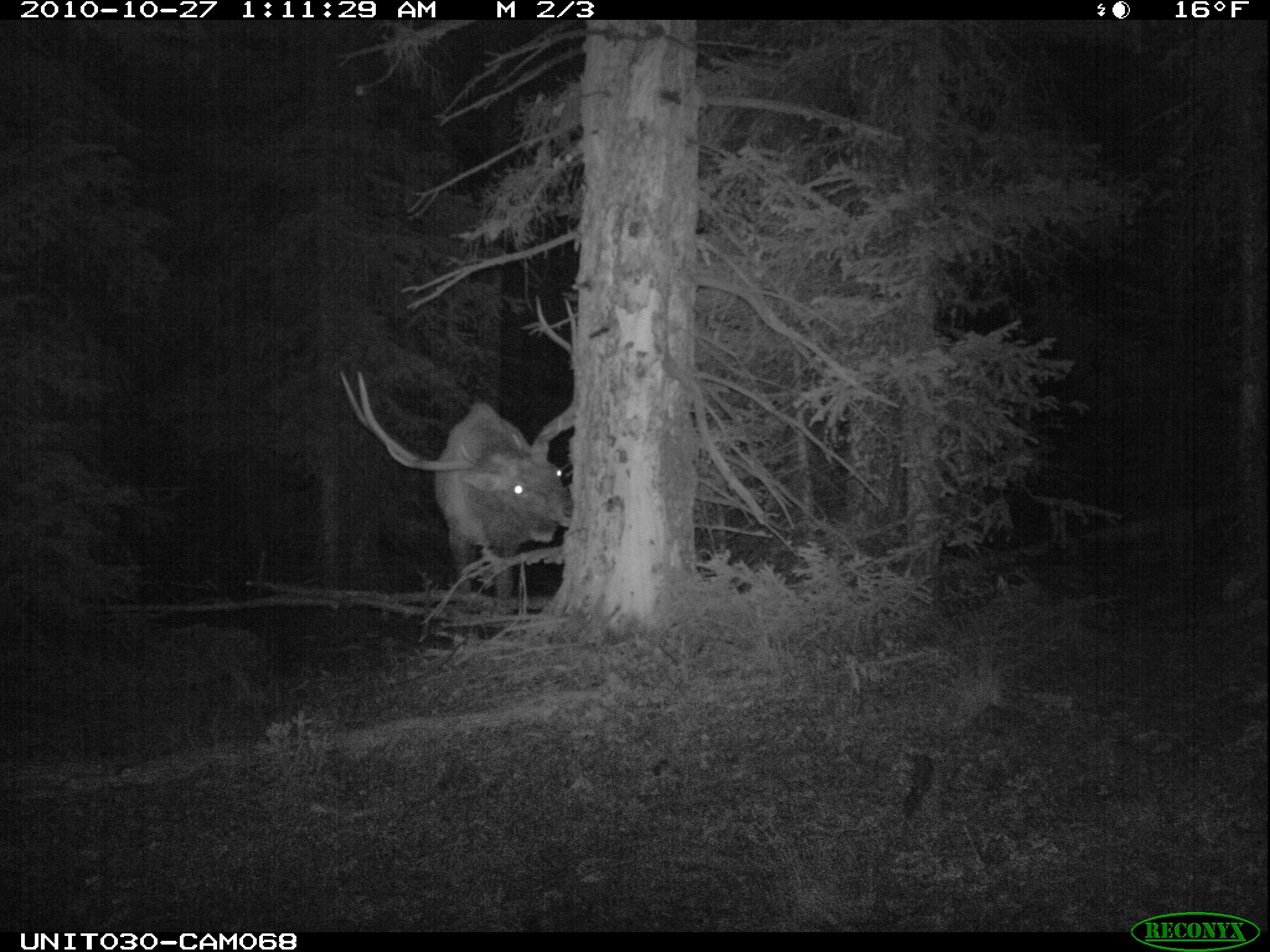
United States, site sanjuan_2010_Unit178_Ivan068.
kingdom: Animalia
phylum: Chordata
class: Mammalia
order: Artiodactyla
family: Cervidae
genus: Cervus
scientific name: Cervus elaphus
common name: red deer